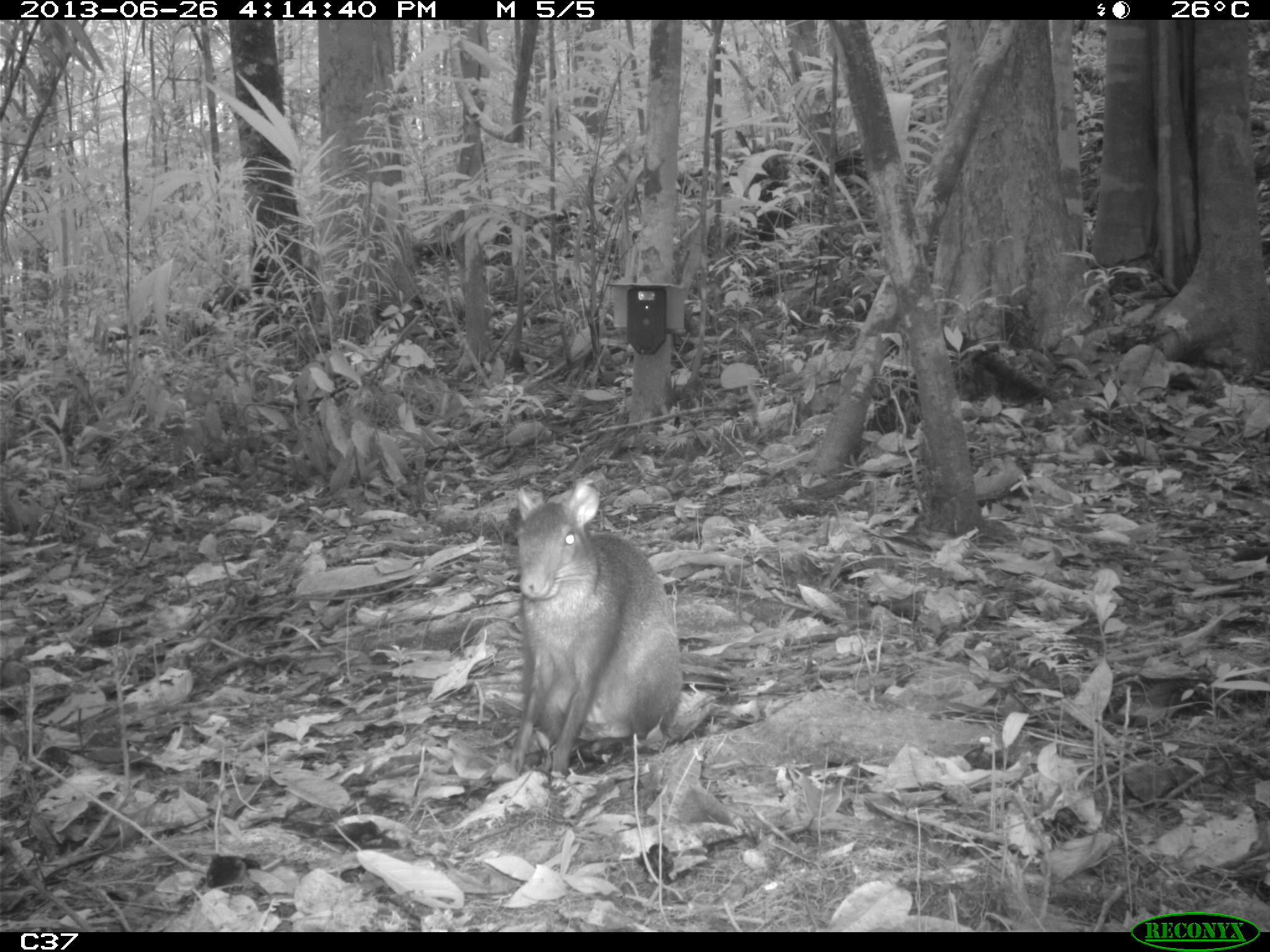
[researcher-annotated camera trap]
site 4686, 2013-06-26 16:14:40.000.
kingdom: Animalia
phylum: Chordata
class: Mammalia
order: Rodentia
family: Dasyproctidae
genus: Dasyprocta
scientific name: Dasyprocta leporina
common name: red-rumped agouti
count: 1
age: adult